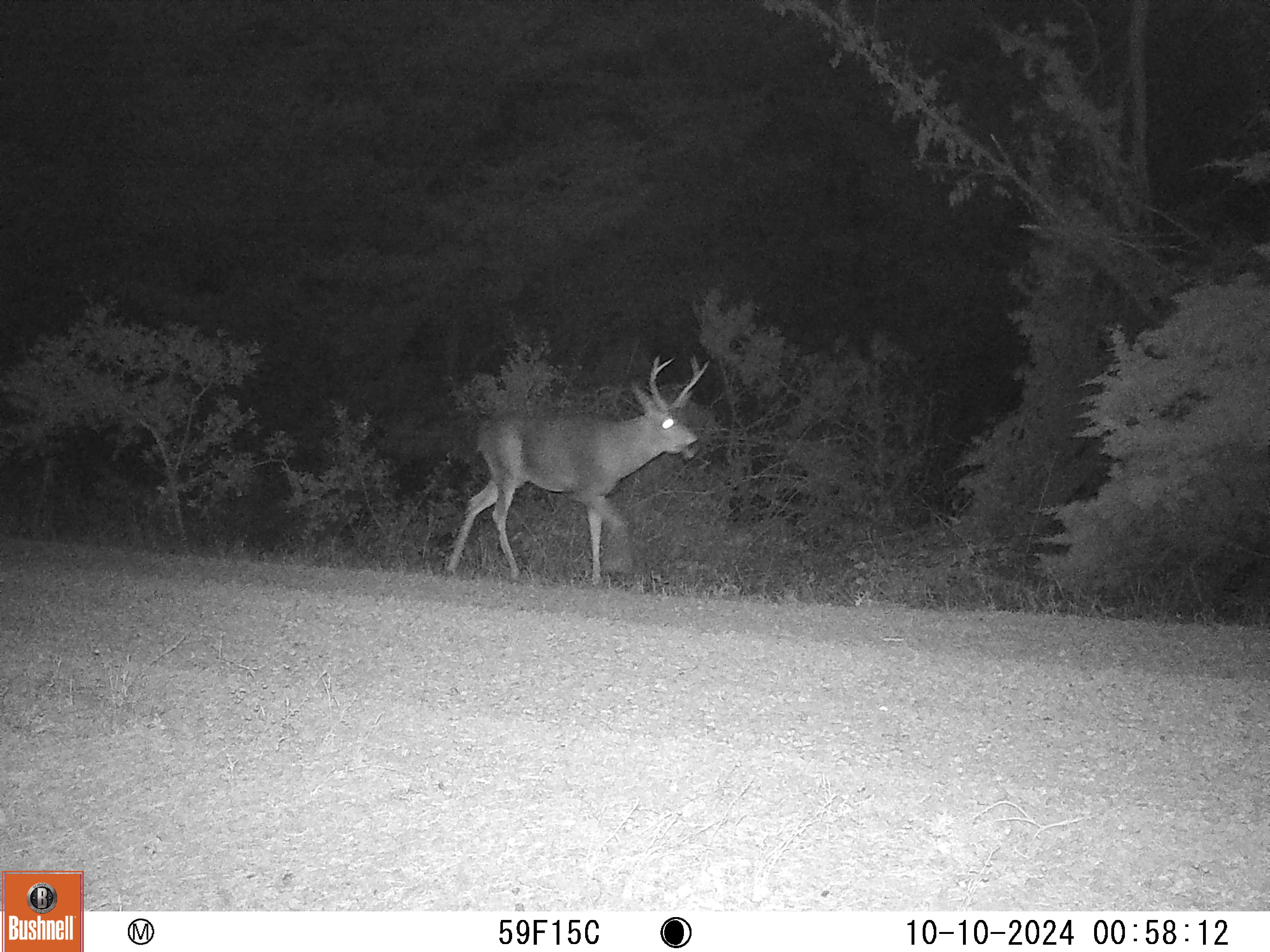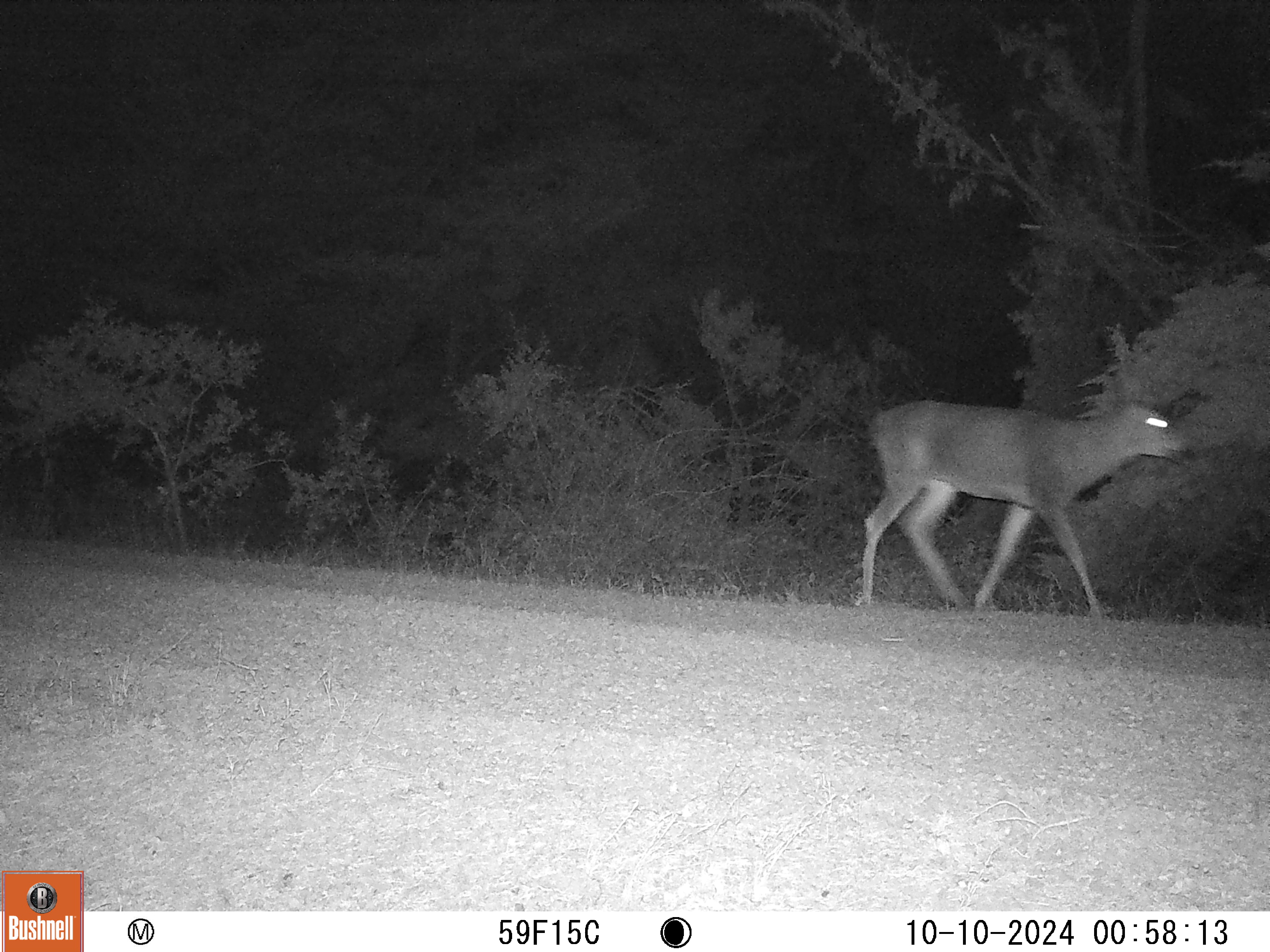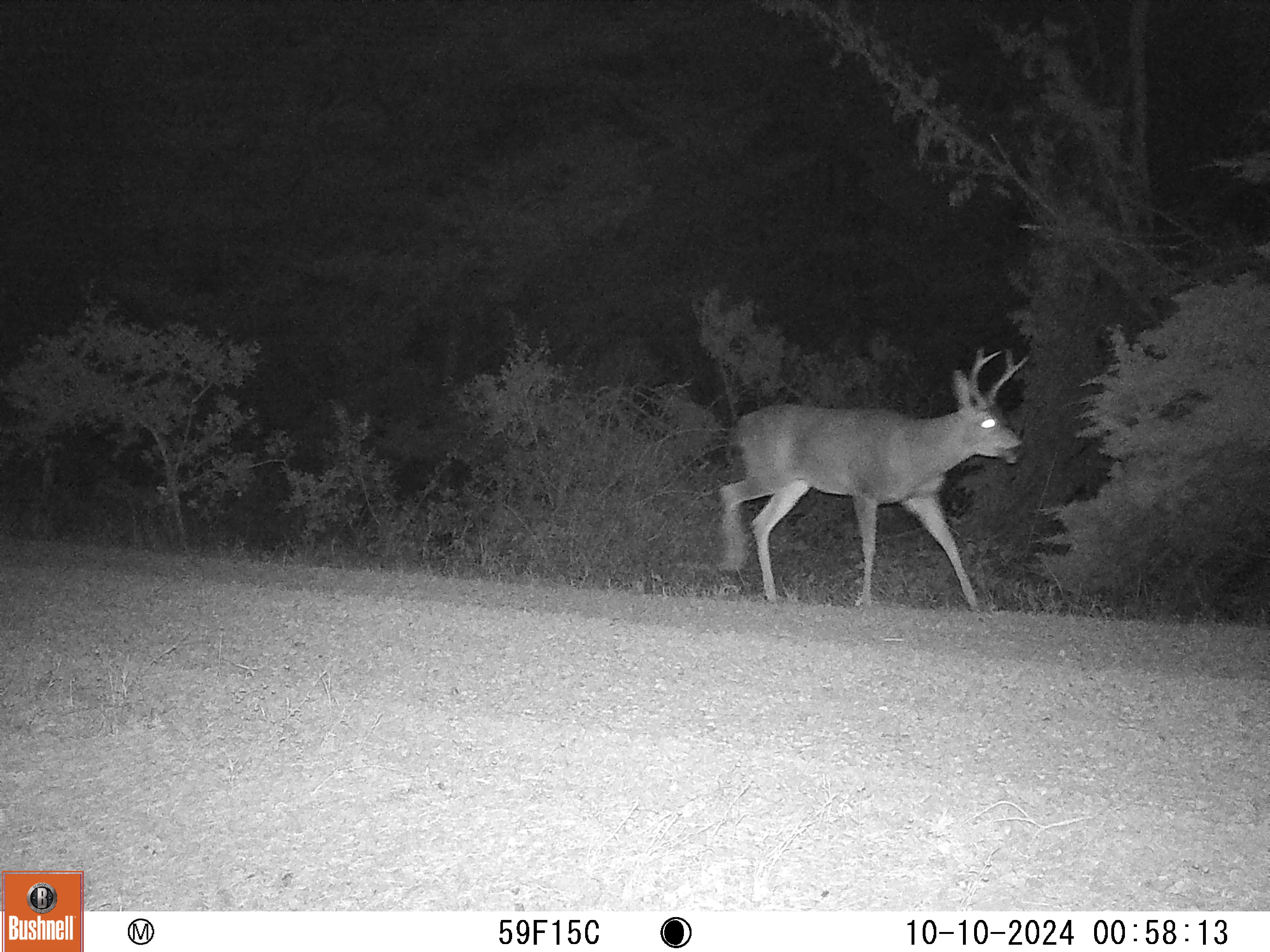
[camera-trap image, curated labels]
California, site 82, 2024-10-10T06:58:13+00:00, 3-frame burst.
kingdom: Animalia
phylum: Chordata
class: Mammalia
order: Artiodactyla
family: Cervidae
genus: Odocoileus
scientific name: Odocoileus hemionus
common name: mule deer